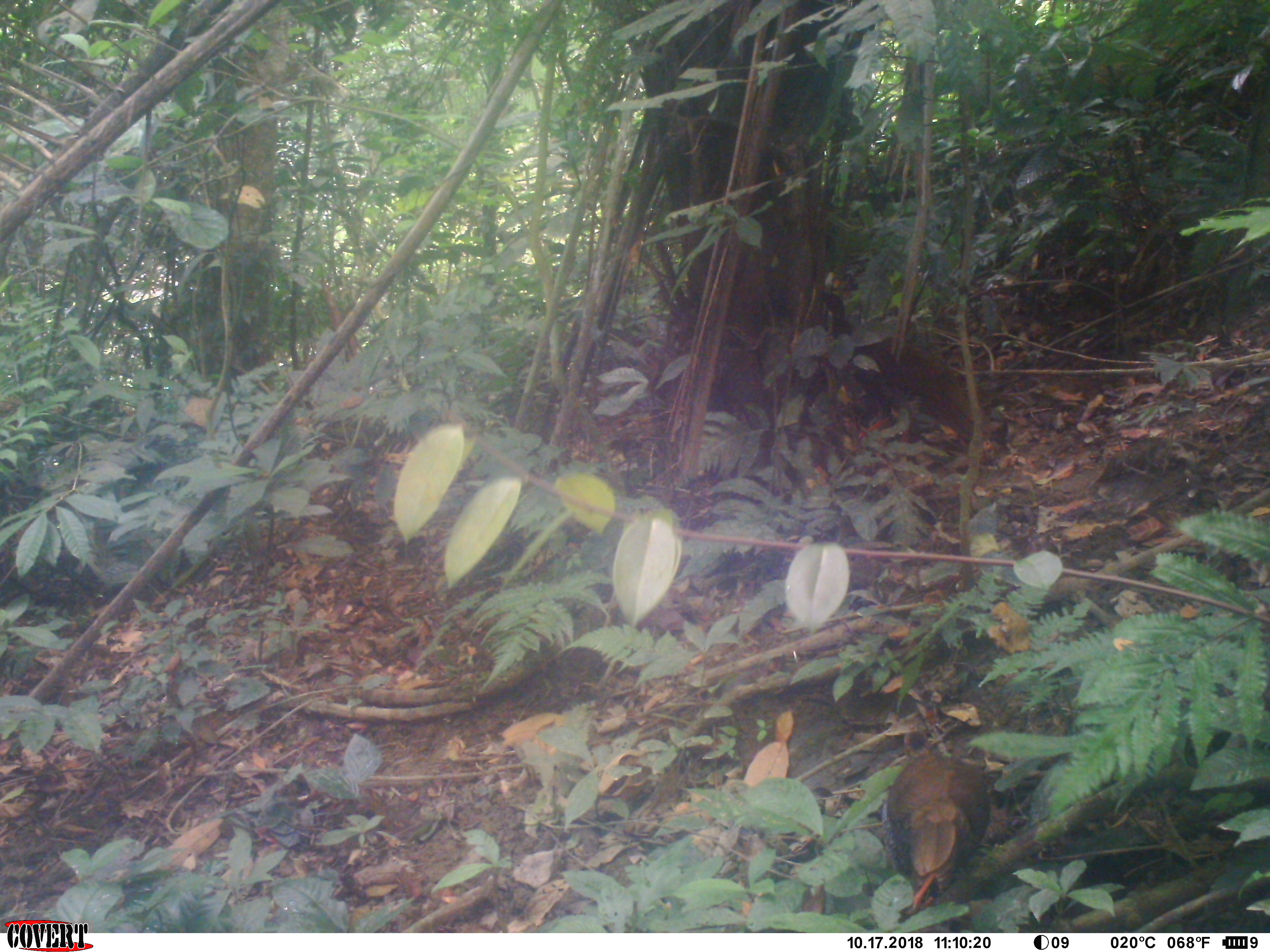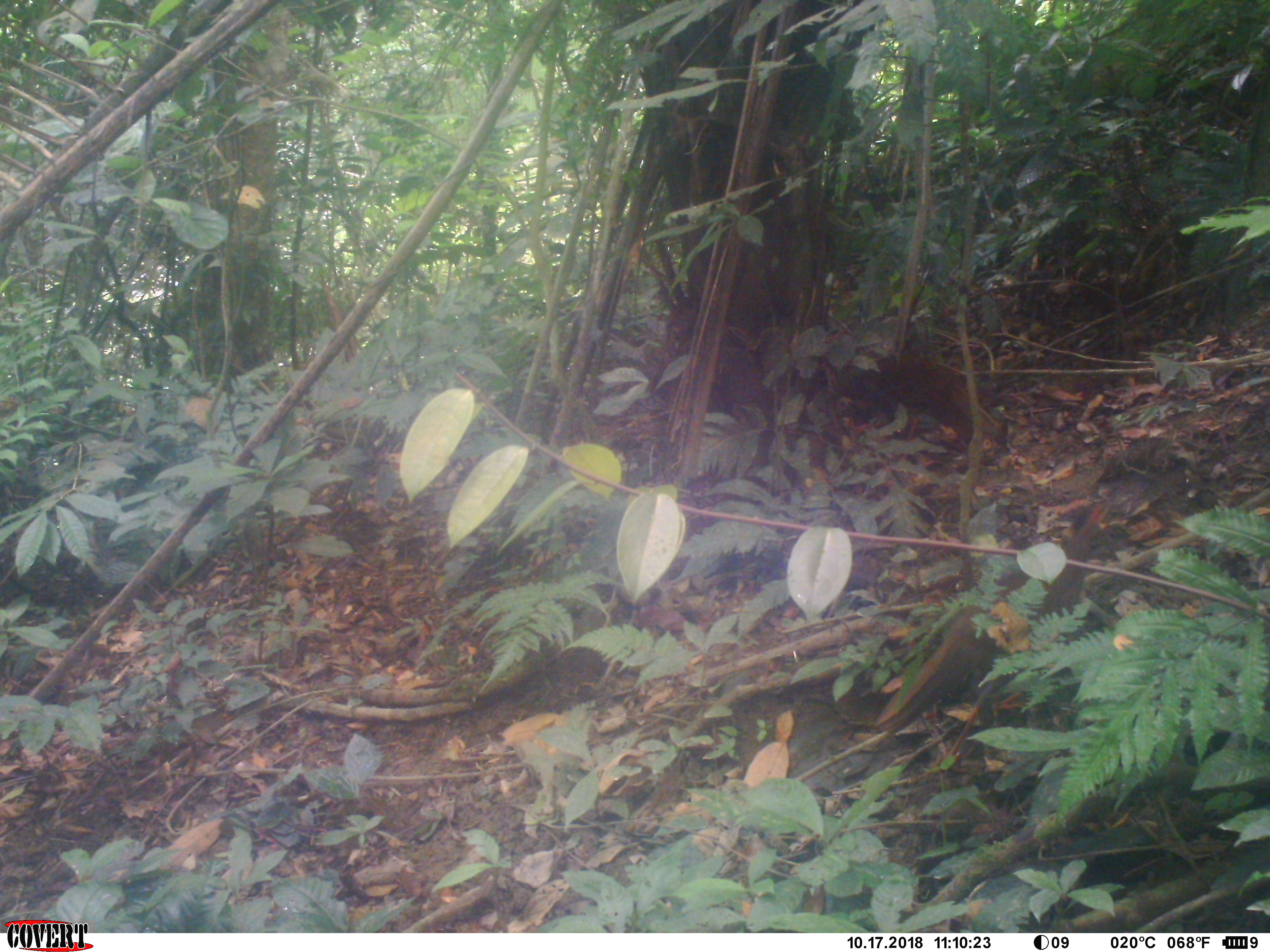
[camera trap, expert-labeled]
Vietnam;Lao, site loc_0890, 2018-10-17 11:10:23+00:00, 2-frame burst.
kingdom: Animalia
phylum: Chordata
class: Aves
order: Galliformes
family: Phasianidae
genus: Lophura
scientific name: Lophura nycthemera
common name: silver pheasant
Silver pheasant (Lophura nycthemera). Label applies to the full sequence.